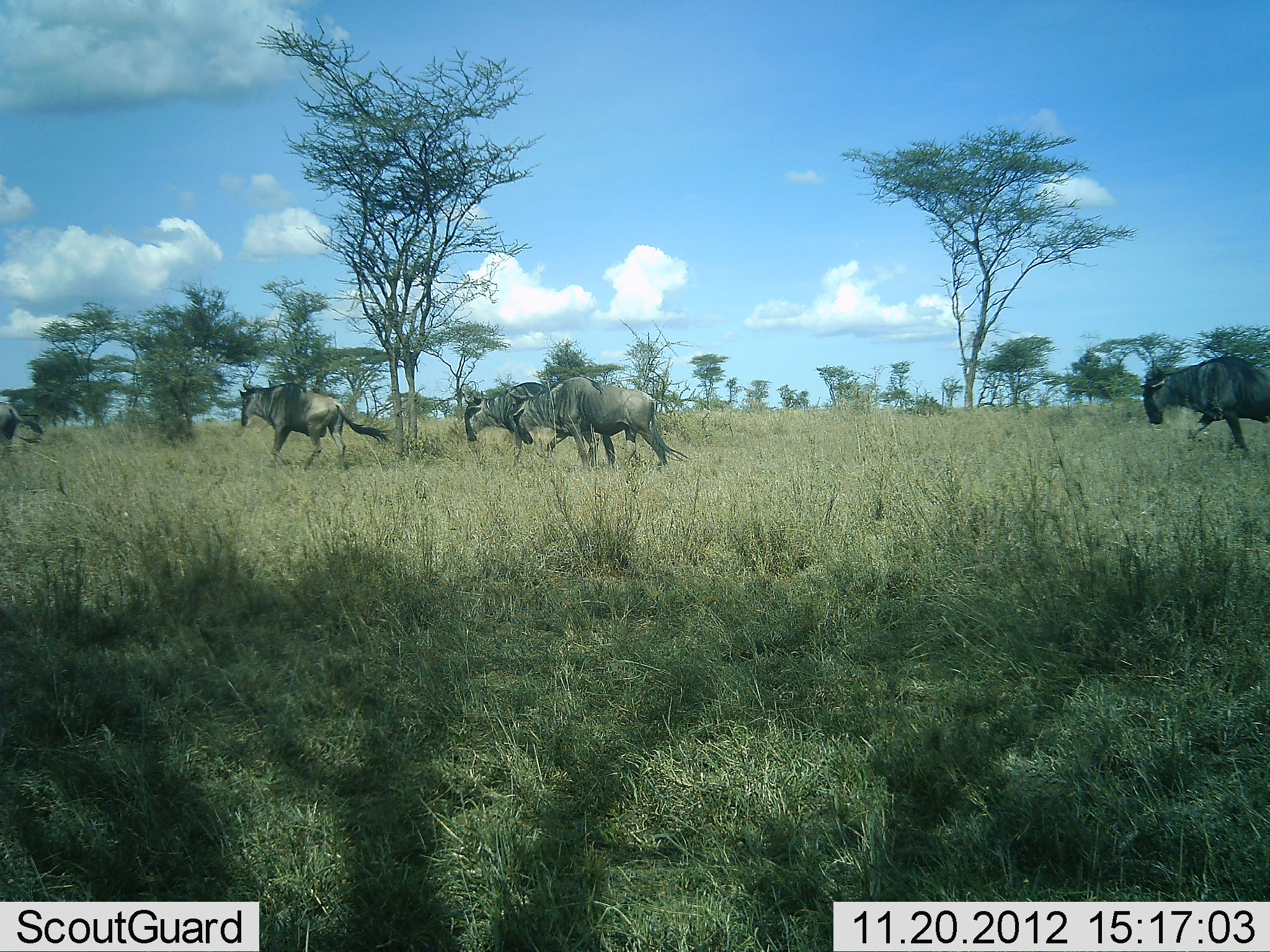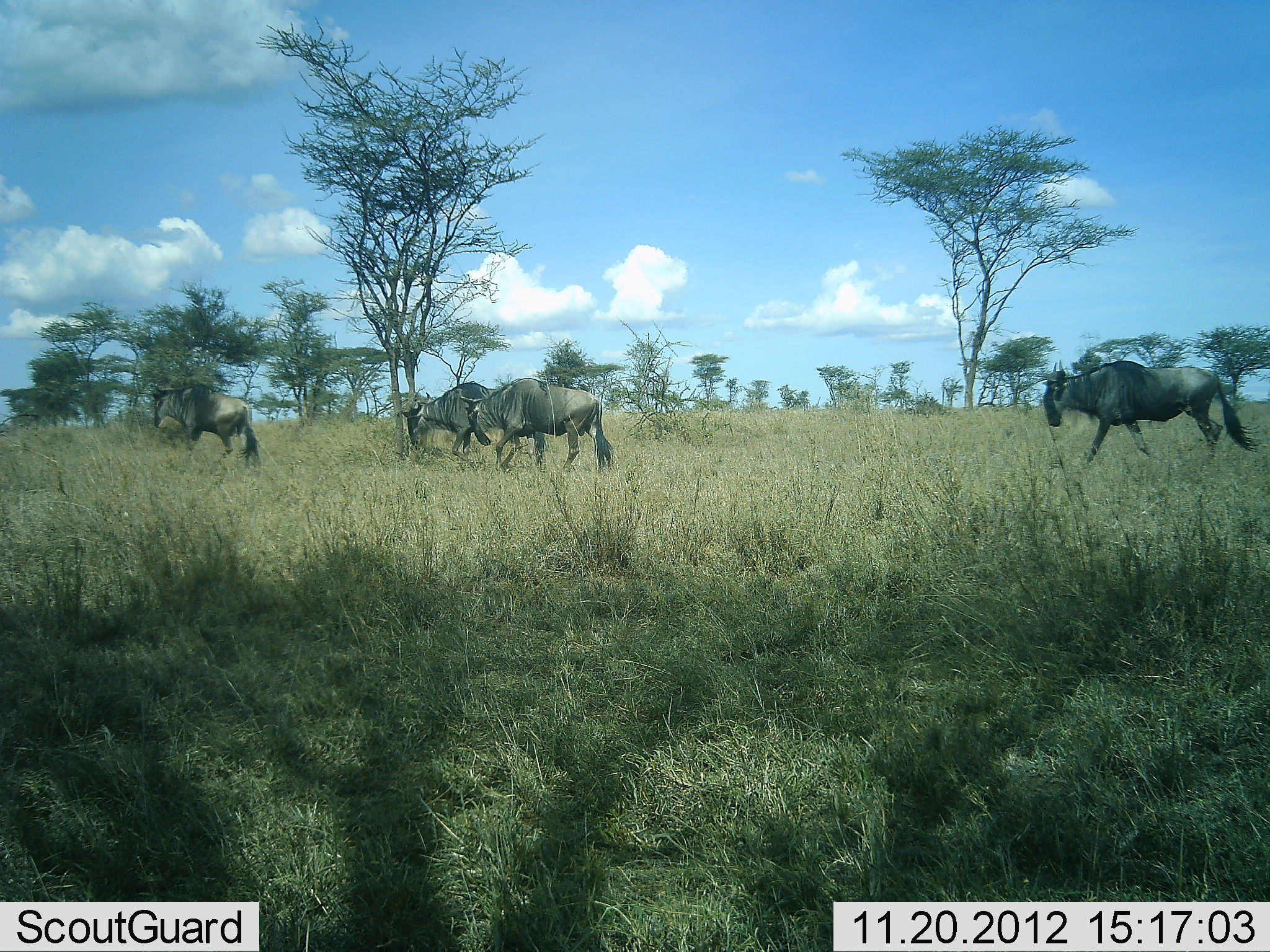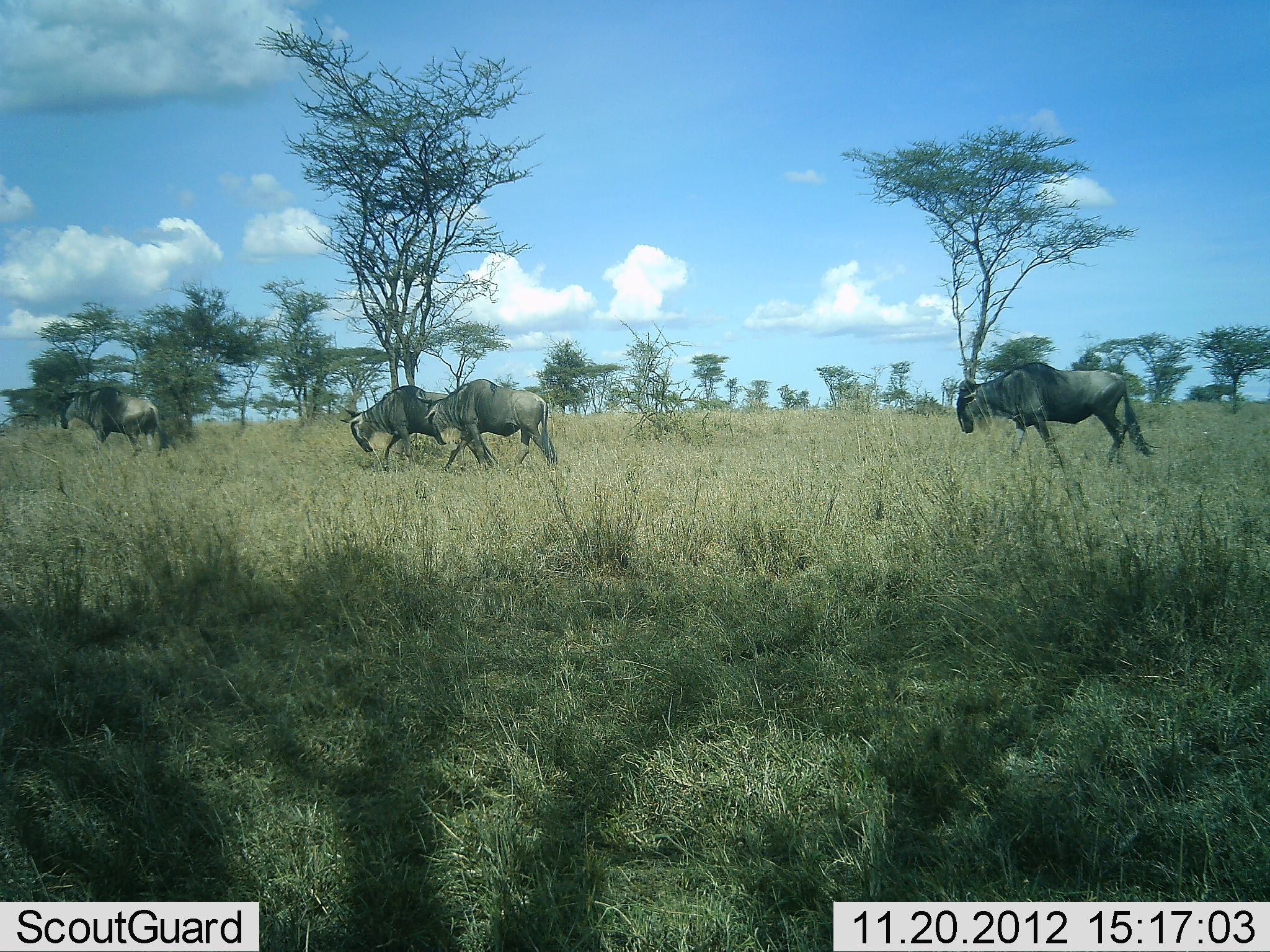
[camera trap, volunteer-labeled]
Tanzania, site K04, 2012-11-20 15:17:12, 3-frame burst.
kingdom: Animalia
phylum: Chordata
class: Mammalia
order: Artiodactyla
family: Bovidae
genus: Connochaetes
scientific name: Connochaetes taurinus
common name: blue wildebeest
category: wildebeest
Wildebeest (blue wildebeest) (Connochaetes taurinus), count 5. Behavior (volunteer vote fractions): standing 0%, resting 0%, moving 100%, interacting 0%. Young present (vote fraction): 0%. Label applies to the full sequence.